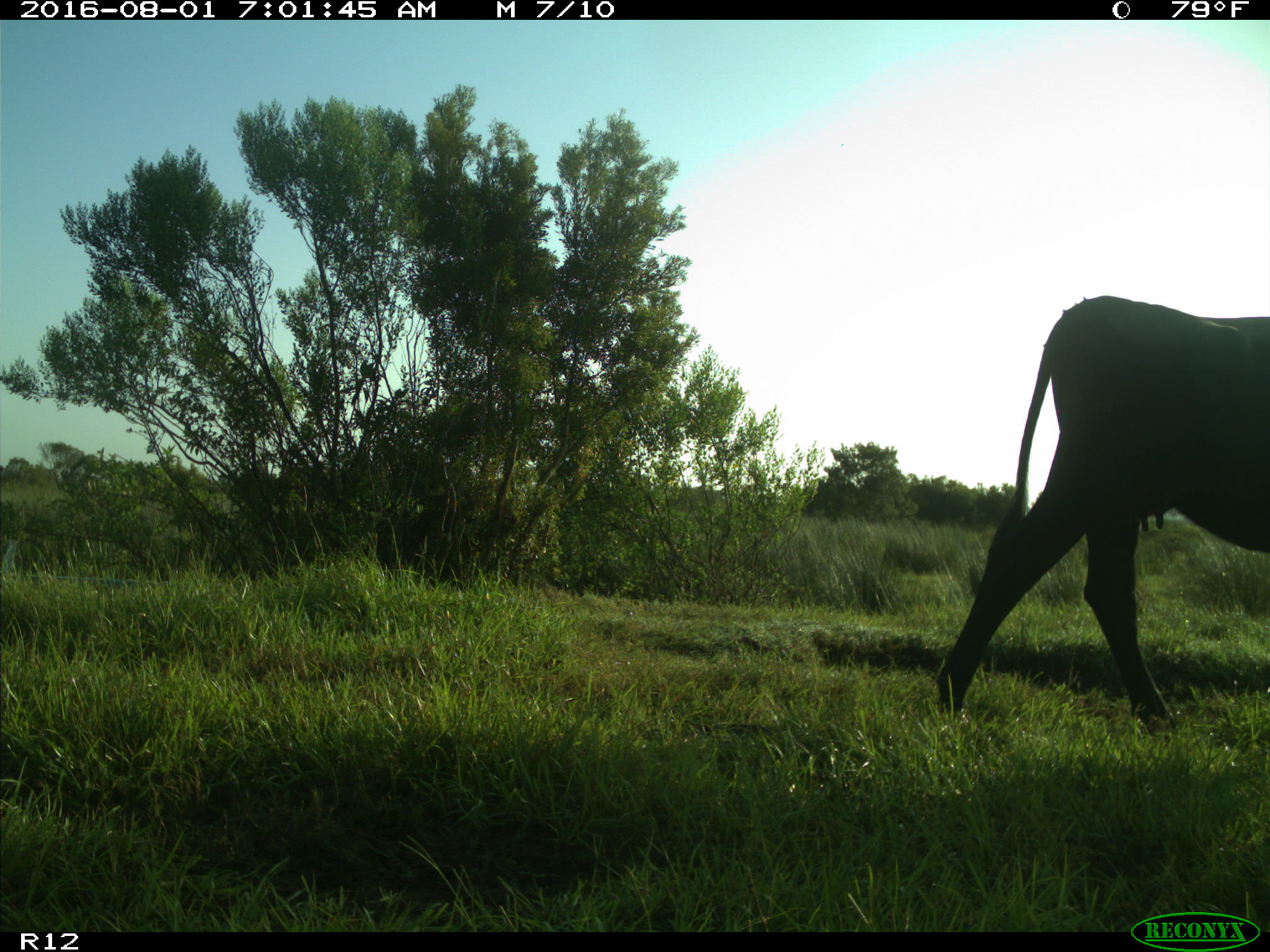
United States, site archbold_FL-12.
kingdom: Animalia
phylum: Chordata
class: Mammalia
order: Artiodactyla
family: Bovidae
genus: Bos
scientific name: Bos taurus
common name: domestic cow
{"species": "Bos taurus (domestic cow)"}